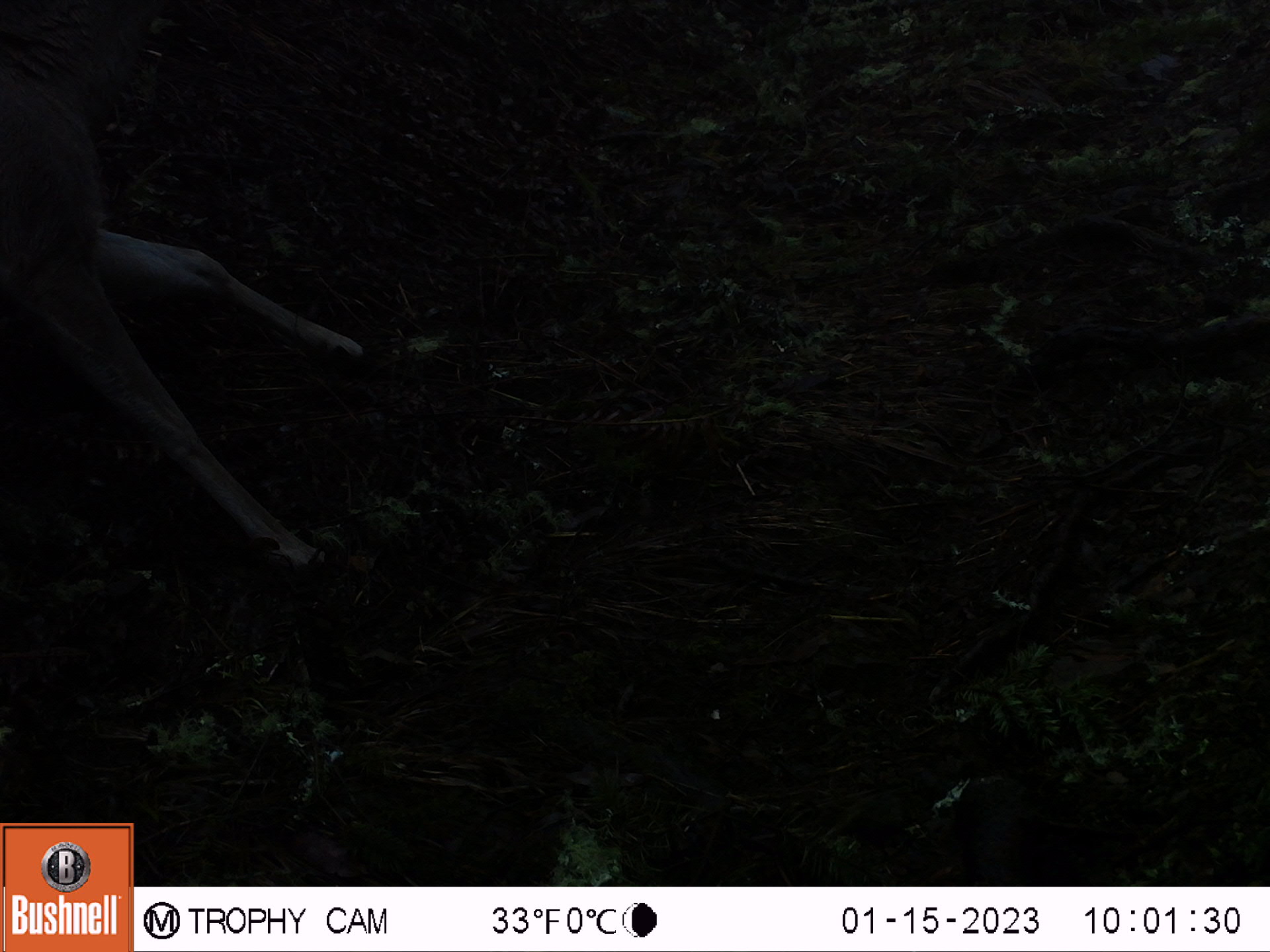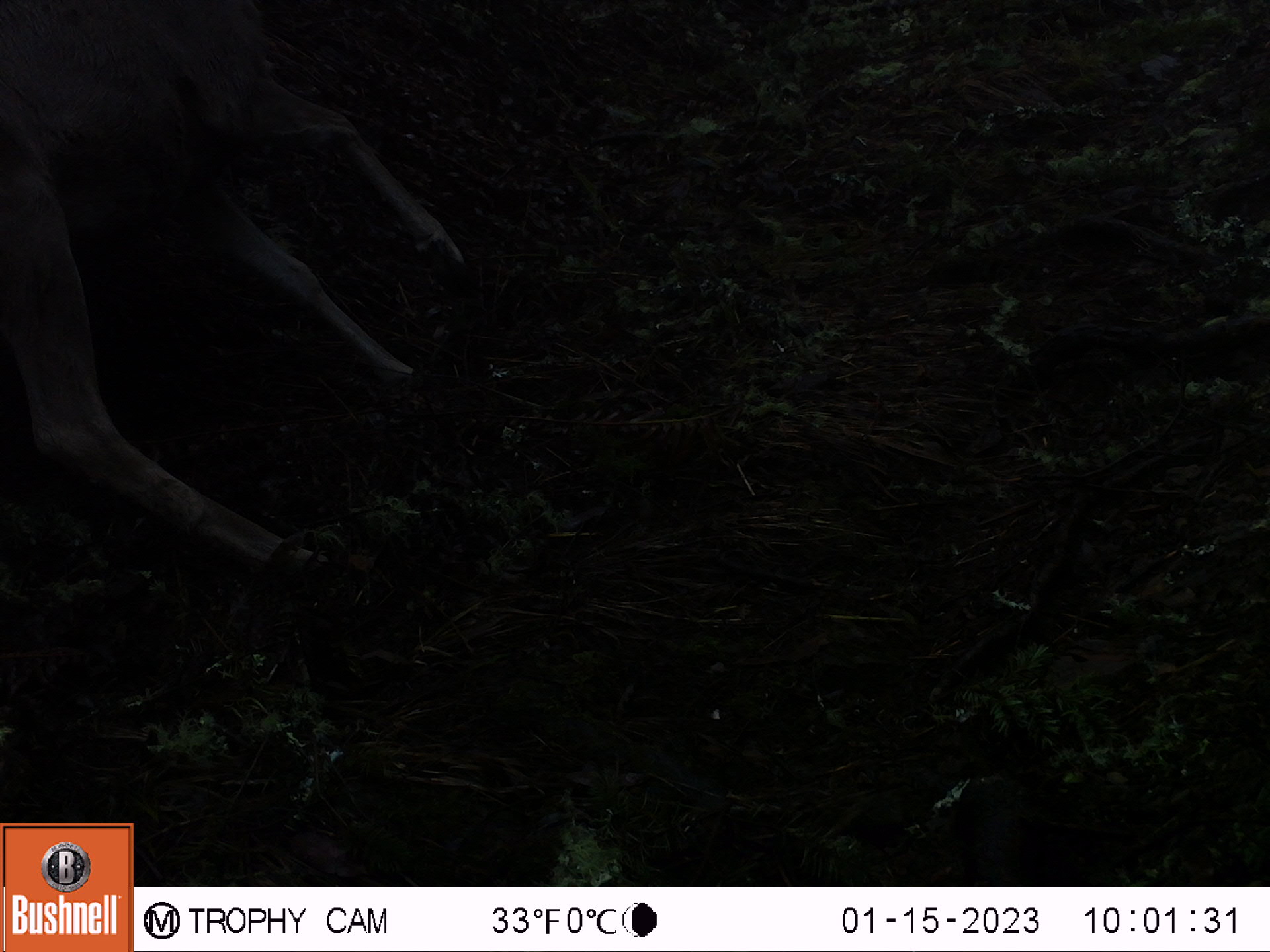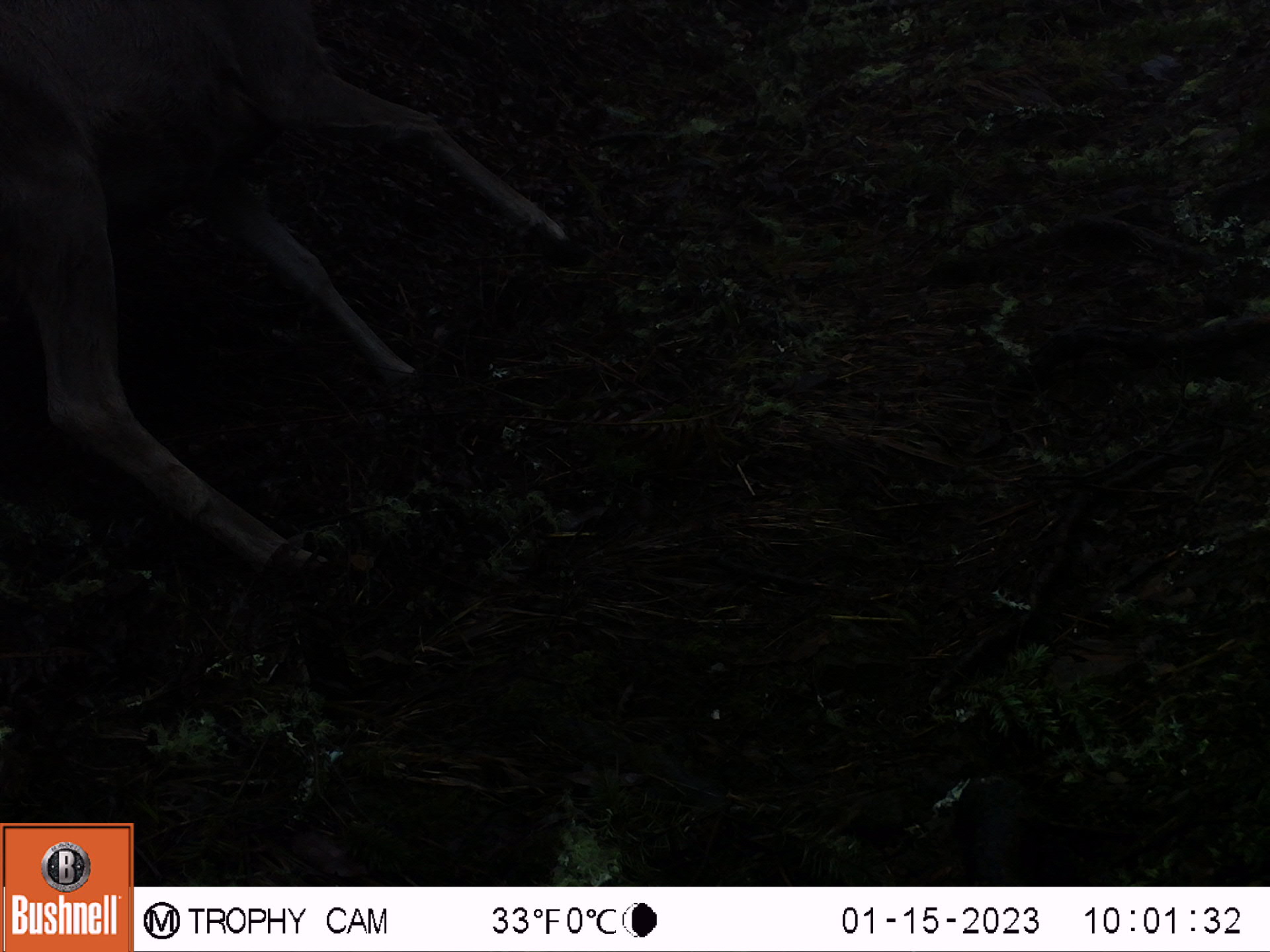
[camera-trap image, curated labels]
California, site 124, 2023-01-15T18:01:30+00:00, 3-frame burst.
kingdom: Animalia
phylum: Chordata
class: Mammalia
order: Artiodactyla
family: Cervidae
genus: Odocoileus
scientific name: Odocoileus hemionus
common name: mule deer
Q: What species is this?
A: Mule deer (Odocoileus hemionus).